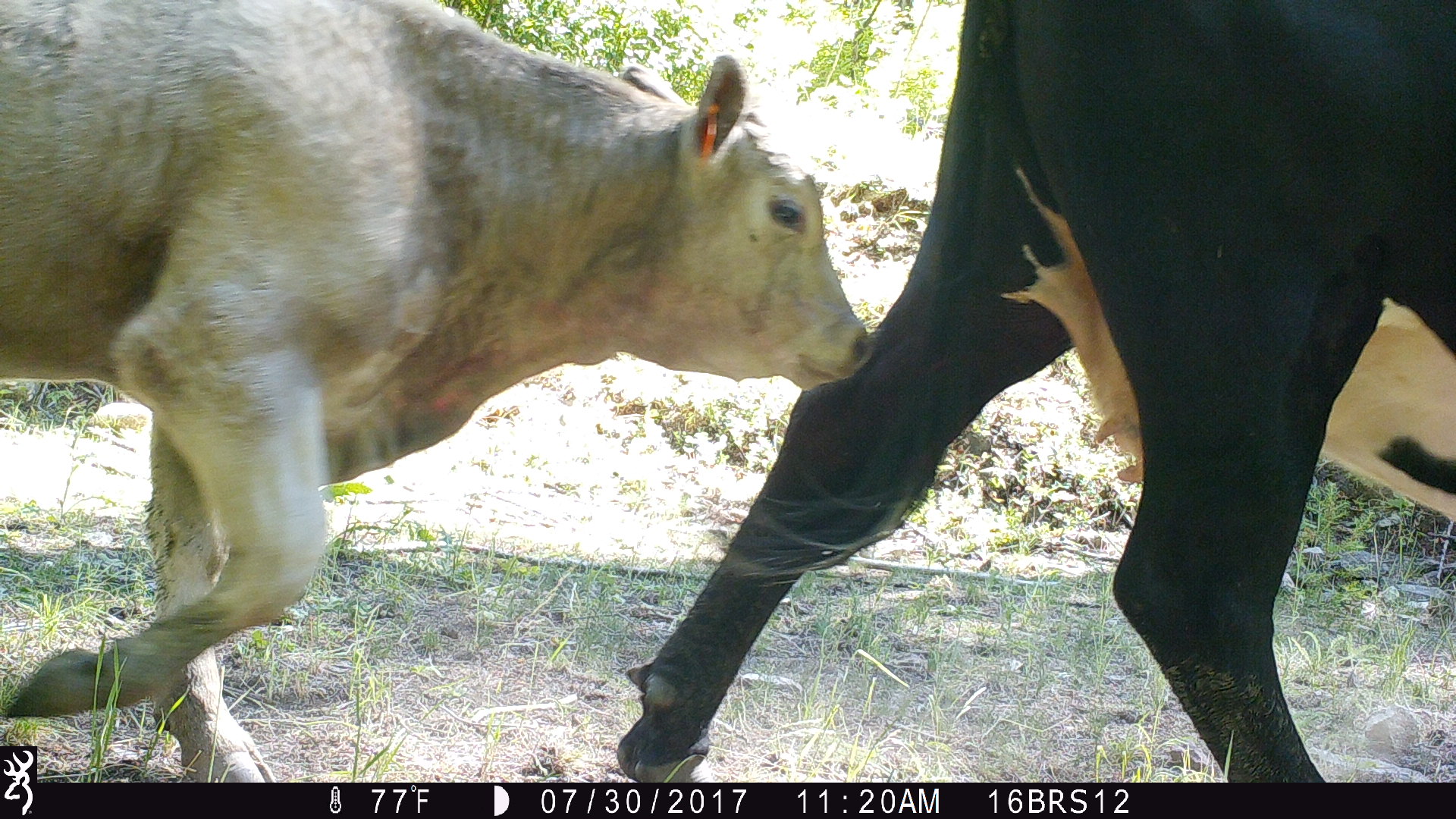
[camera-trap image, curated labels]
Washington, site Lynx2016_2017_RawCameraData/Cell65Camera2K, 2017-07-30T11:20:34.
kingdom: Animalia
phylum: Chordata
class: Mammalia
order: Artiodactyla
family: Bovidae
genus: Bos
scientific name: Bos taurus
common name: domestic cattle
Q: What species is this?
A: Domestic cattle (Bos taurus).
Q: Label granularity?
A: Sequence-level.